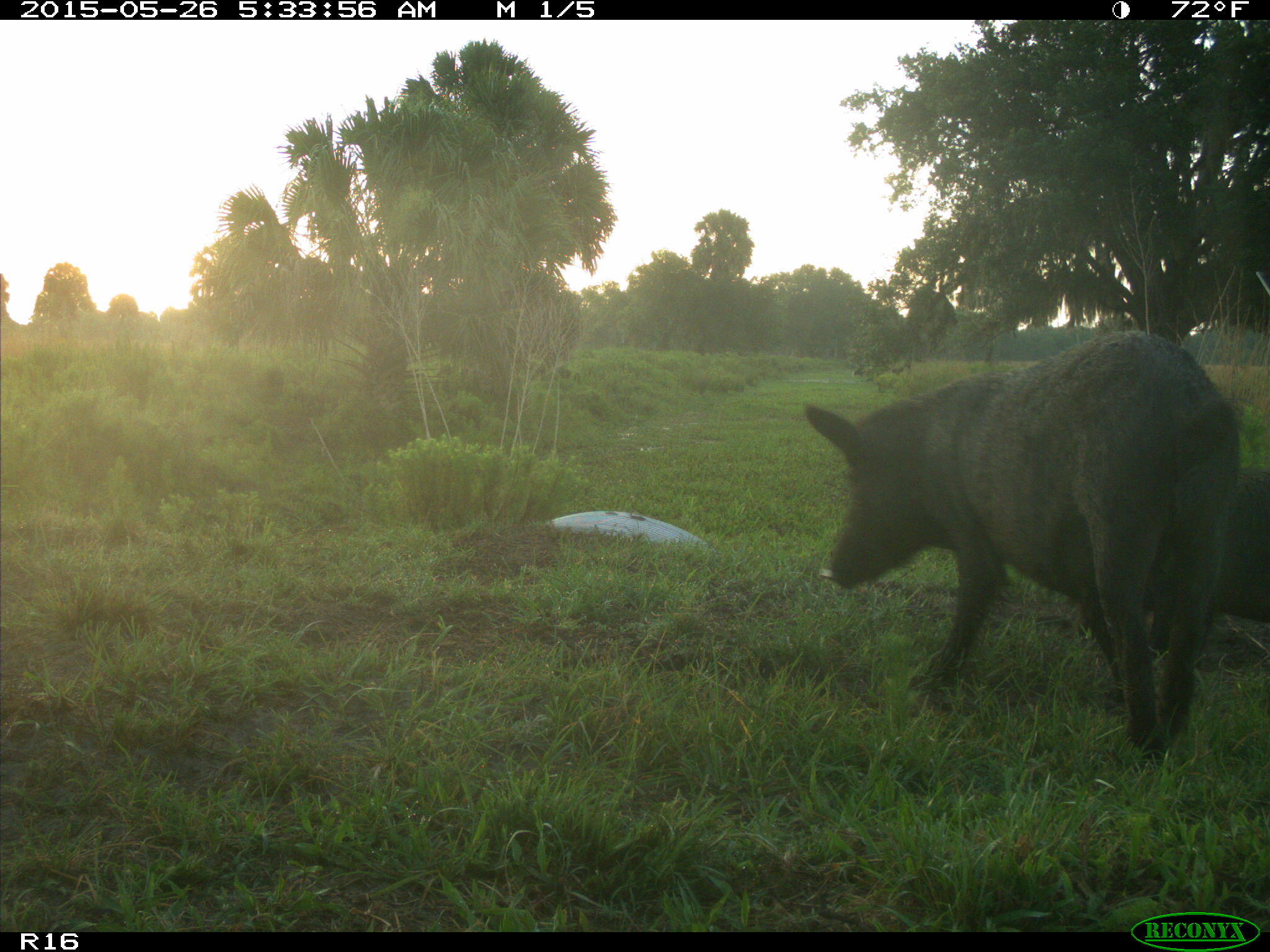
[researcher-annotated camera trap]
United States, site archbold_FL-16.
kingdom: Animalia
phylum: Chordata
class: Mammalia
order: Artiodactyla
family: Suidae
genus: Sus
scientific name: Sus scrofa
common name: wild boar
Sus scrofa (wild boar).